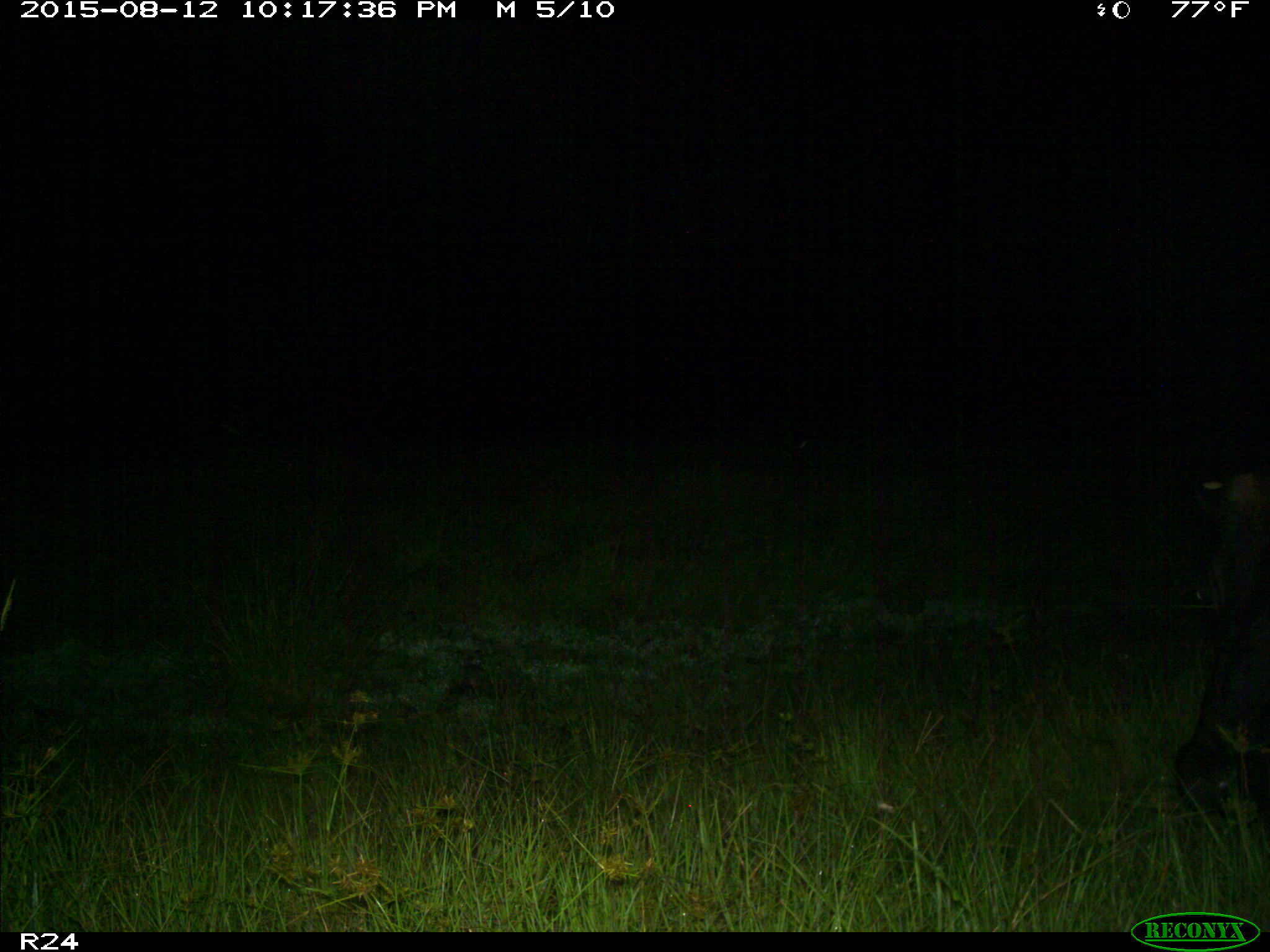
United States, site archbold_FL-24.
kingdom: Animalia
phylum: Chordata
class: Mammalia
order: Artiodactyla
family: Bovidae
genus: Bos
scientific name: Bos taurus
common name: domestic cow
Bos taurus (domestic cow).